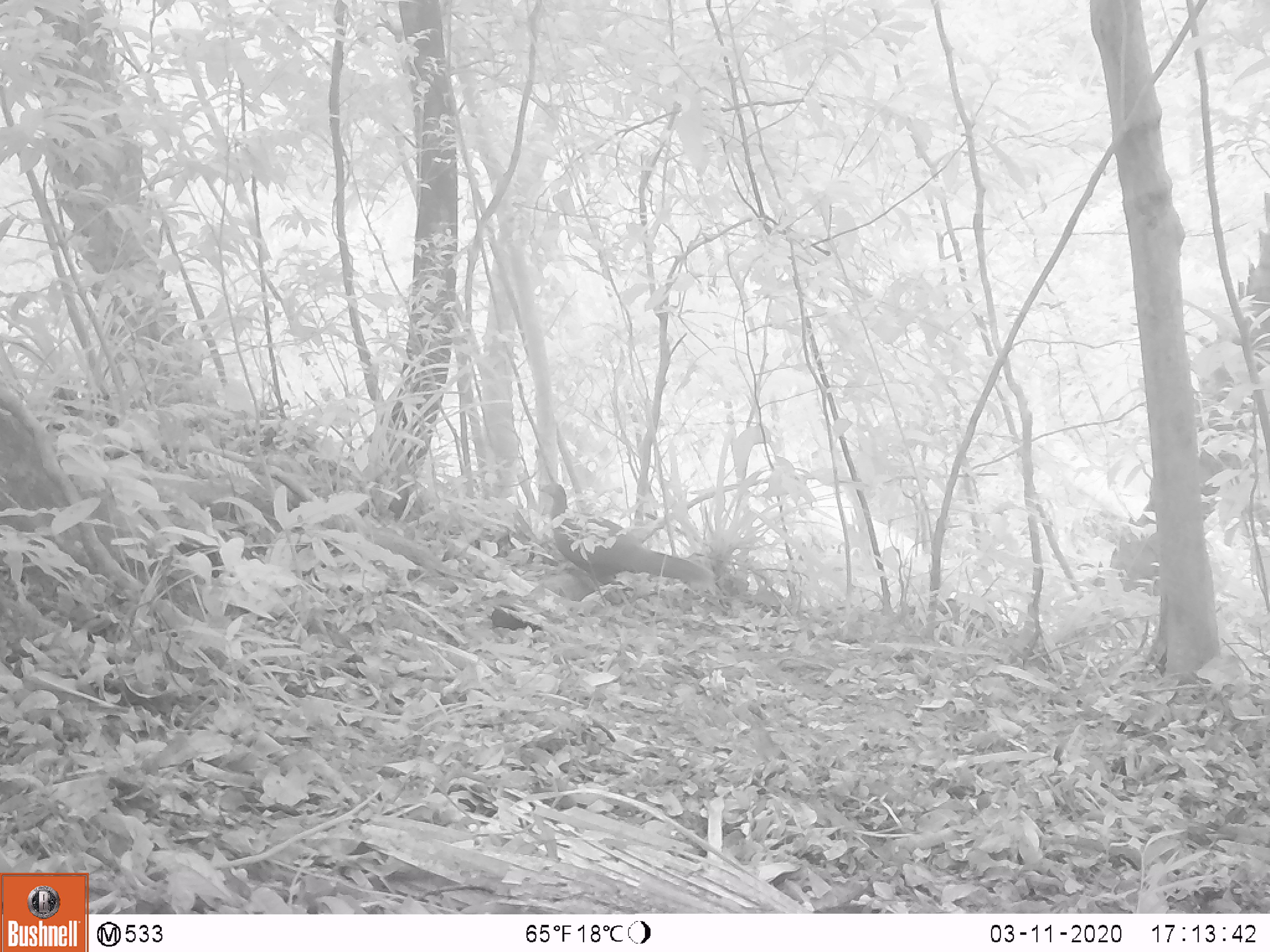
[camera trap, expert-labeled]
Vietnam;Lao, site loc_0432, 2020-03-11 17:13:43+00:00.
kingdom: Animalia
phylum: Chordata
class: Aves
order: Galliformes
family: Phasianidae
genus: Lophura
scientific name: Lophura nycthemera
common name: silver pheasant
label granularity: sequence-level